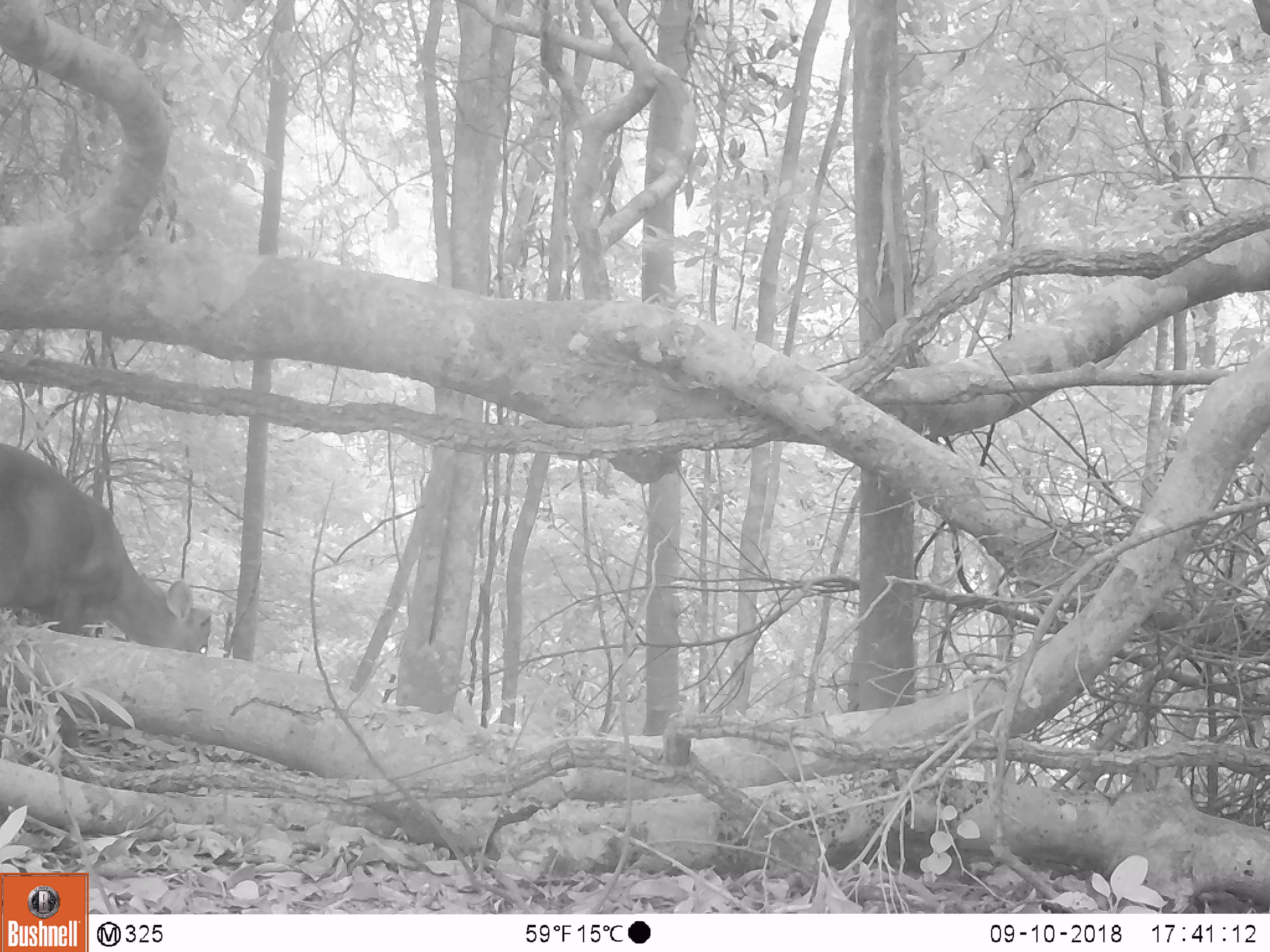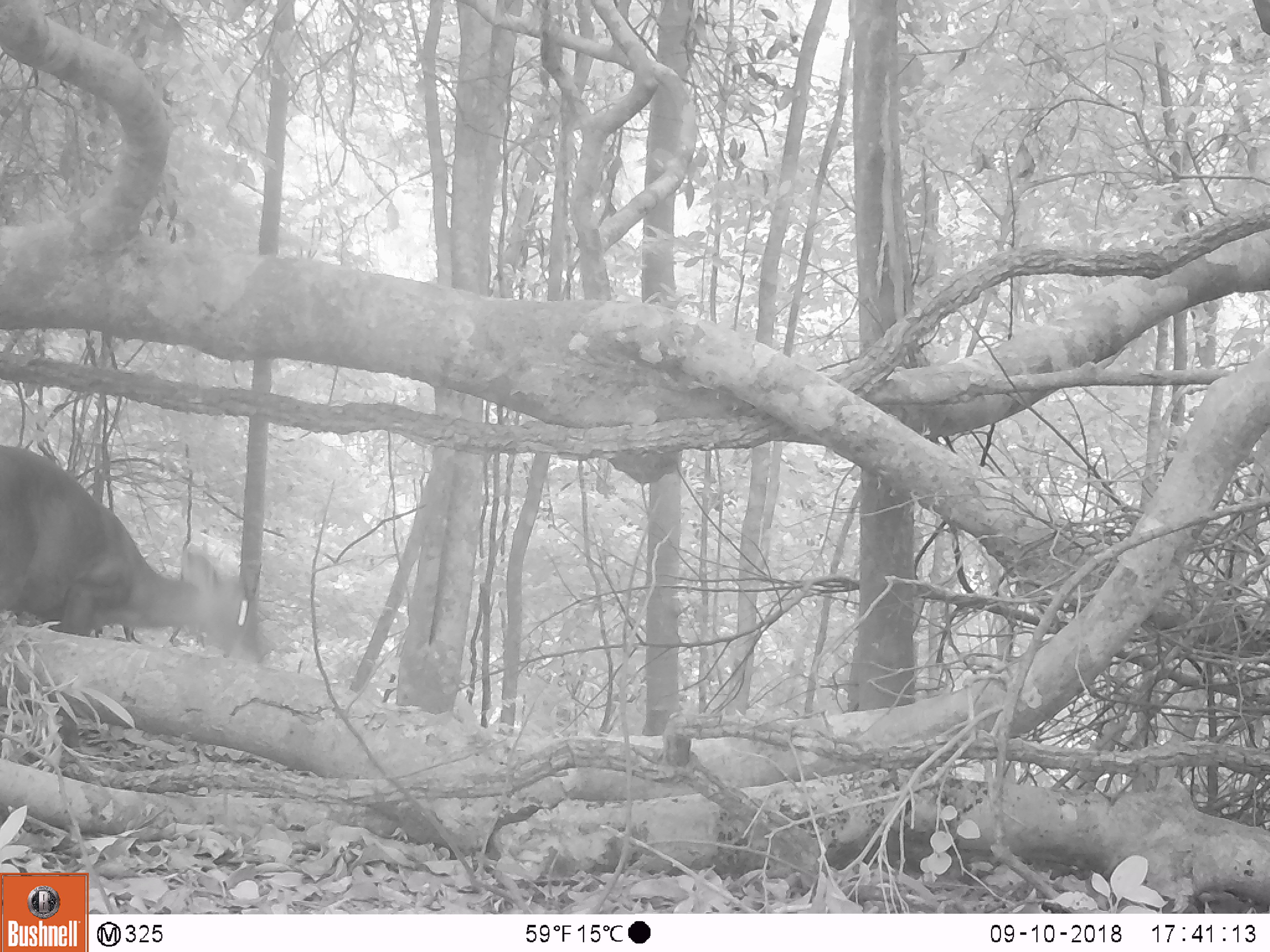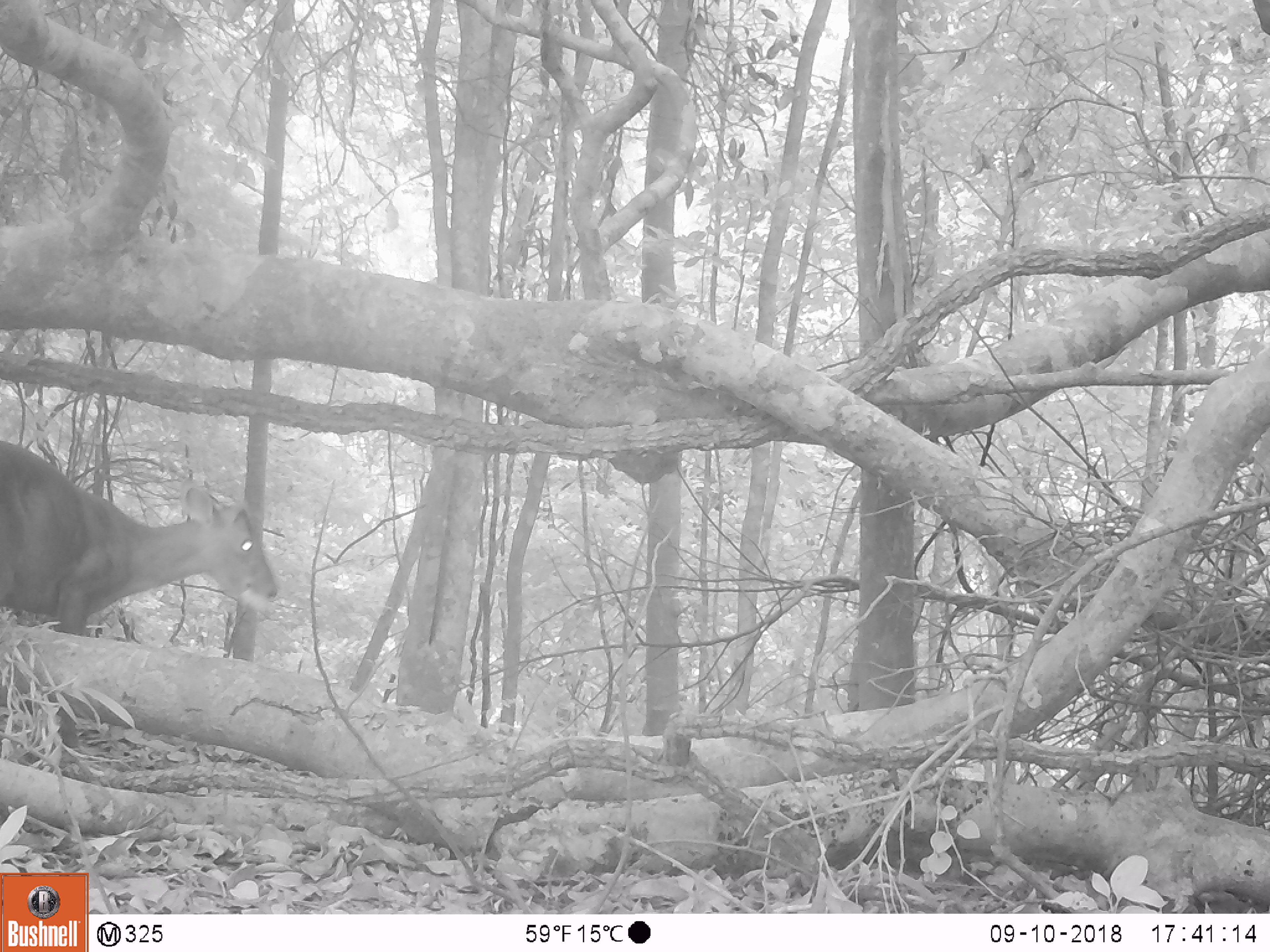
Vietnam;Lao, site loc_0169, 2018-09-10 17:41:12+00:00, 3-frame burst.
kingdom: Animalia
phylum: Chordata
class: Mammalia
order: Artiodactyla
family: Cervidae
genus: Muntiacus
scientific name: Muntiacus rooseveltorum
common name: roosevelt's muntjac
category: roosevelts muntjac group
Roosevelts muntjac group (roosevelt's muntjac) (Muntiacus rooseveltorum). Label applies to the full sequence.